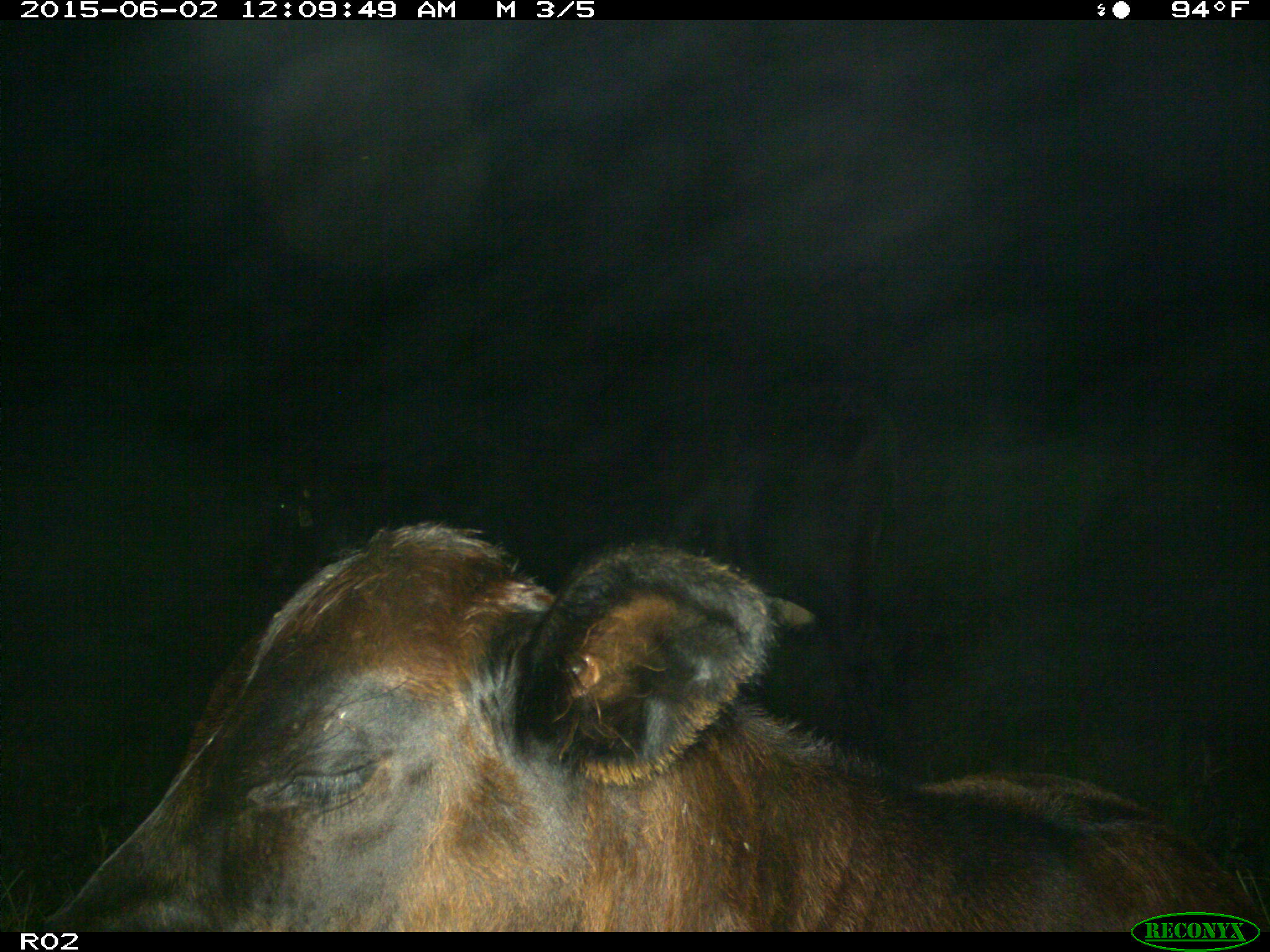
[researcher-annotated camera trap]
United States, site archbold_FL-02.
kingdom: Animalia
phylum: Chordata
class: Mammalia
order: Artiodactyla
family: Bovidae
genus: Bos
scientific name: Bos taurus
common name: domestic cow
Bos taurus (domestic cow).